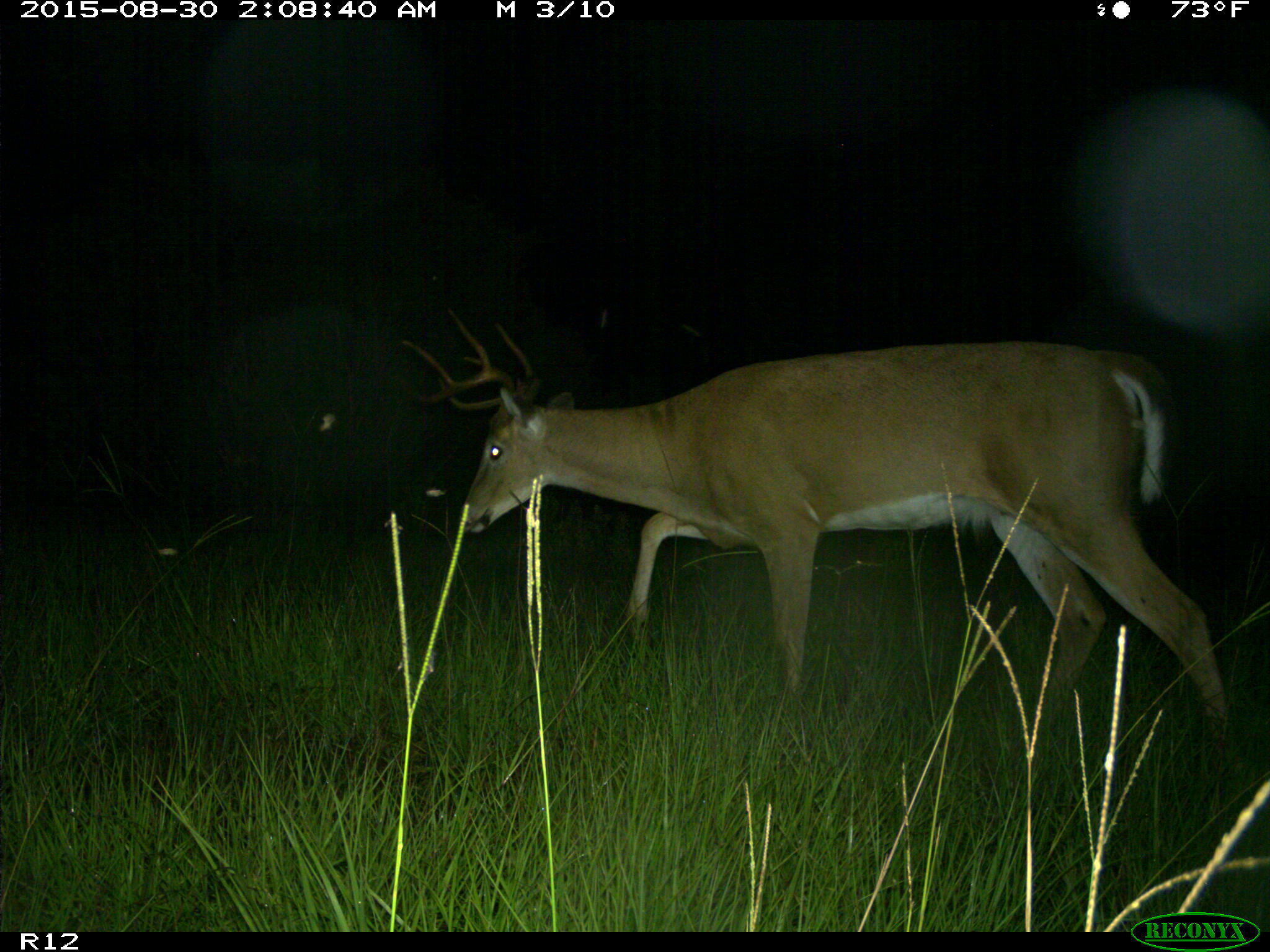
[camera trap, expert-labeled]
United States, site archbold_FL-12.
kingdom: Animalia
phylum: Chordata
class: Mammalia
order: Artiodactyla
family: Cervidae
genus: Odocoileus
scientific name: Odocoileus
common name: deer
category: unidentified deer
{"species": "unidentified deer (deer) (Odocoileus)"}